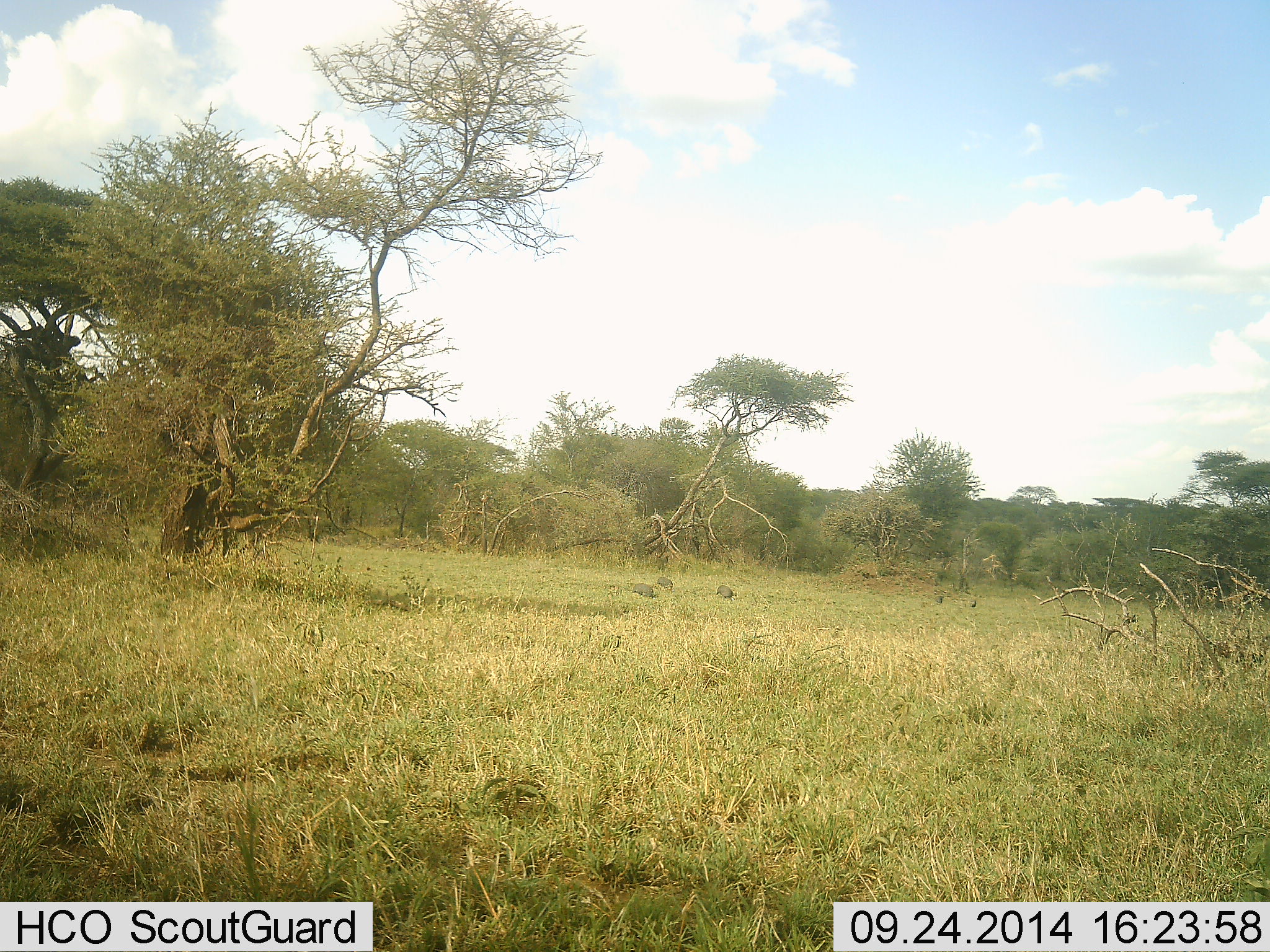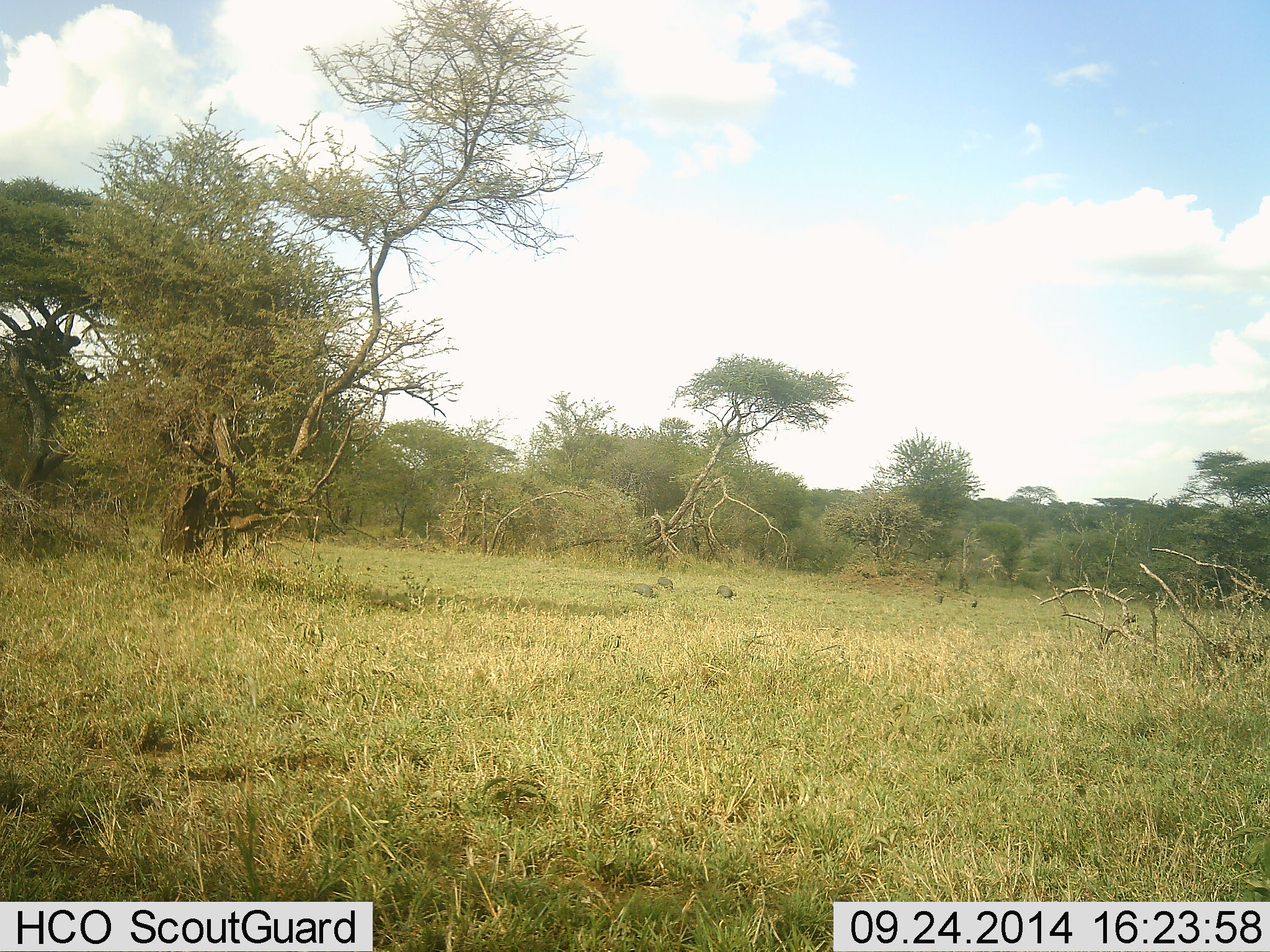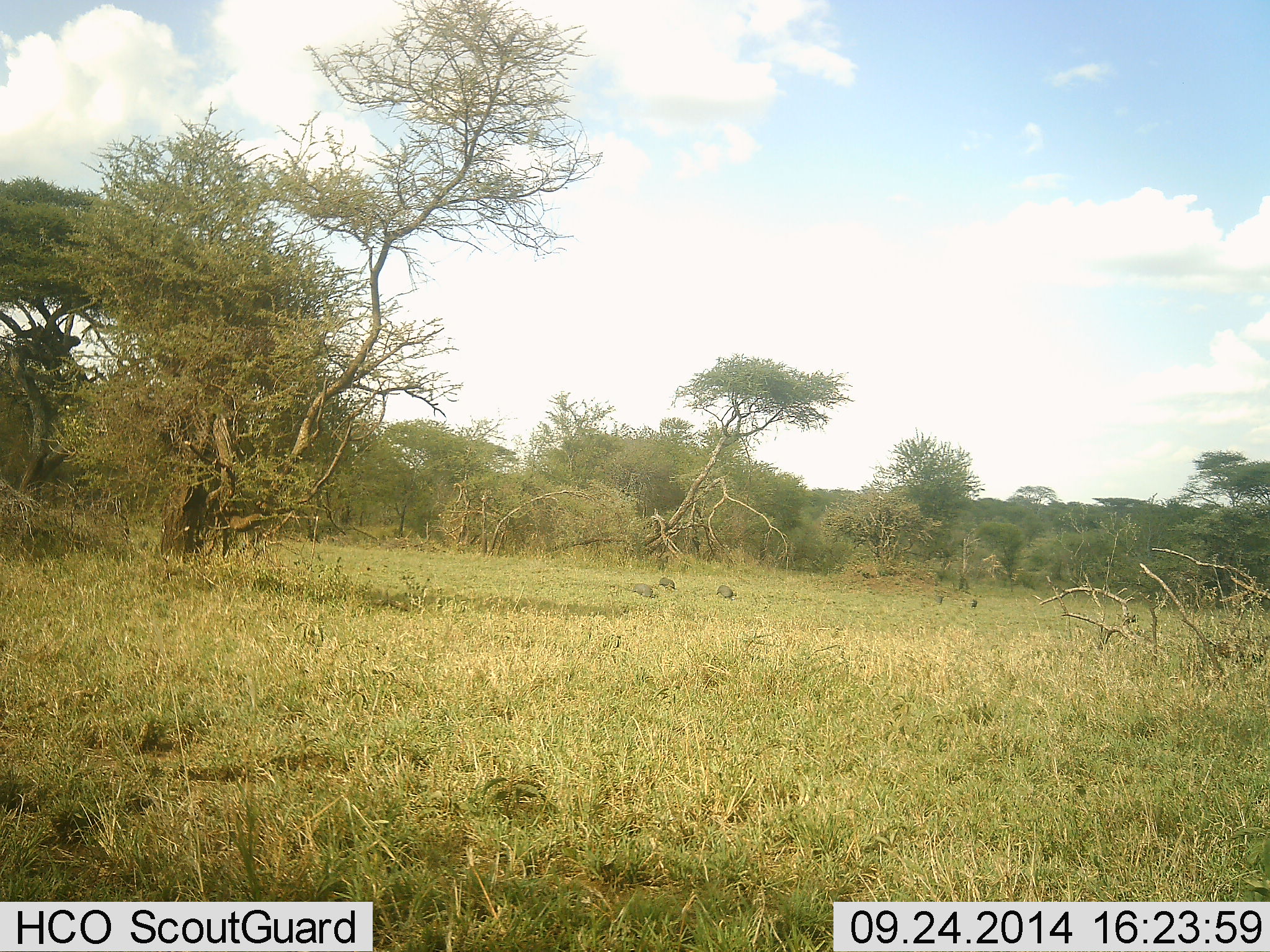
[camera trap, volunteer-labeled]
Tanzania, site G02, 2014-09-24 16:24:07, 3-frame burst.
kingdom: Animalia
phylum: Chordata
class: Mammalia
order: Artiodactyla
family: Suidae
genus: Phacochoerus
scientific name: Phacochoerus africanus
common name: warthog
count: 3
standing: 12%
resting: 12%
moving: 12%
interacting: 0%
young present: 0%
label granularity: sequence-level